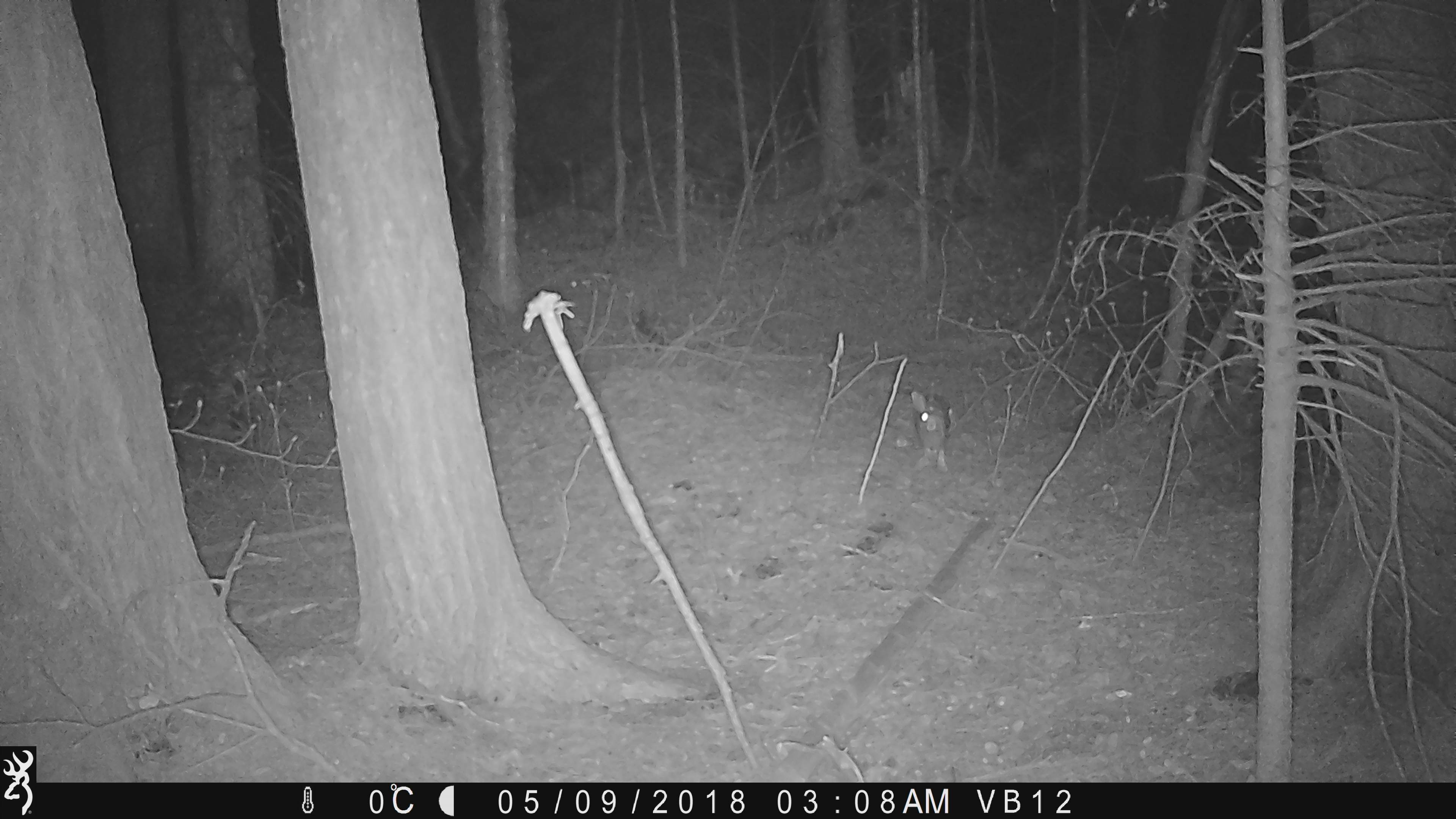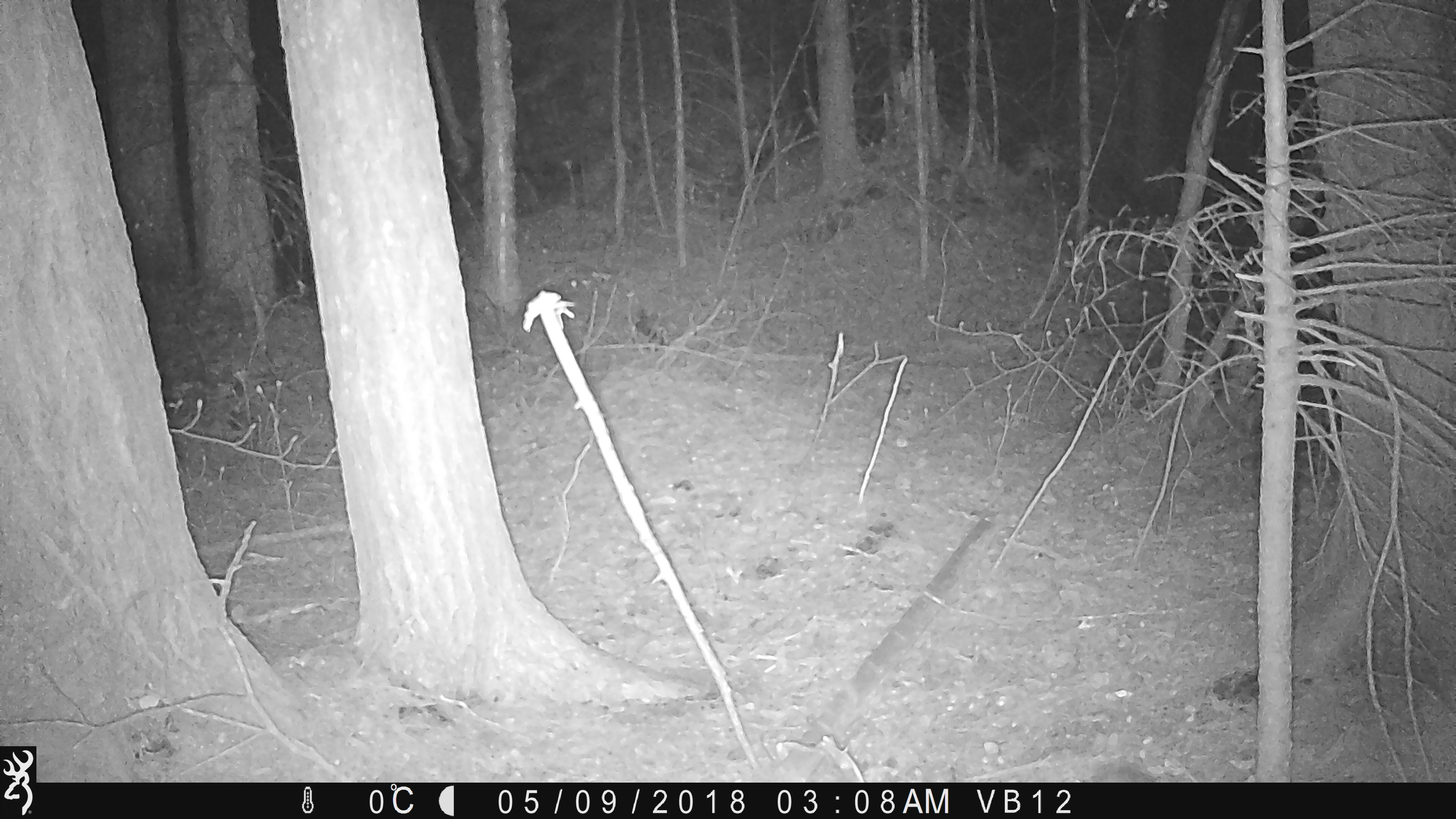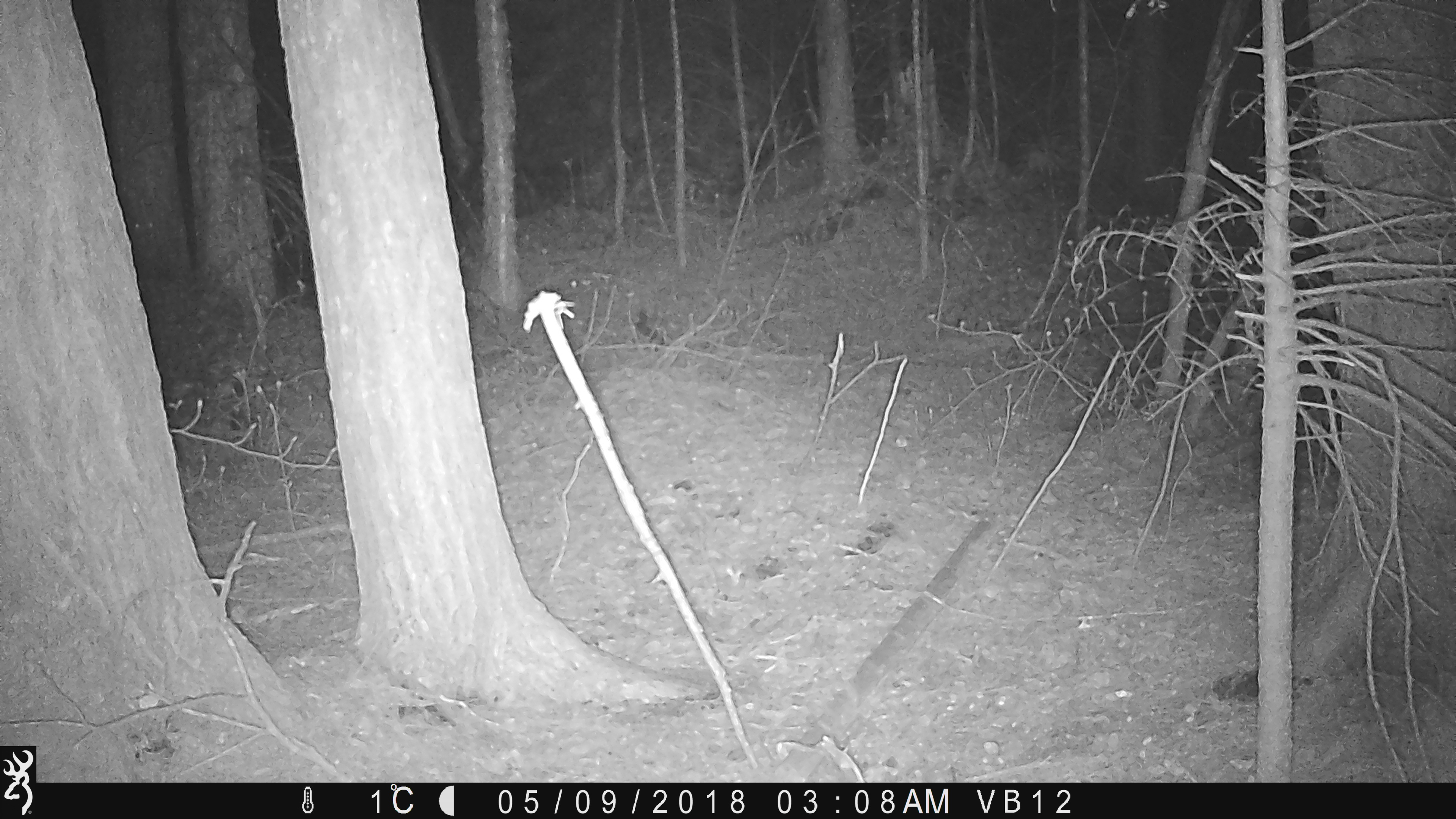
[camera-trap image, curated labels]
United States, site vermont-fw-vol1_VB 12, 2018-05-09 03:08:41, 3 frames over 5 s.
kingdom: Animalia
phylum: Chordata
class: Mammalia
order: Lagomorpha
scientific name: Lagomorpha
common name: rabbit or hare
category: rabbit or hare sp.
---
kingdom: Animalia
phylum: Chordata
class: Mammalia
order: Lagomorpha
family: Leporidae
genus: Lepus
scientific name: Lepus americanus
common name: snowshoe hare